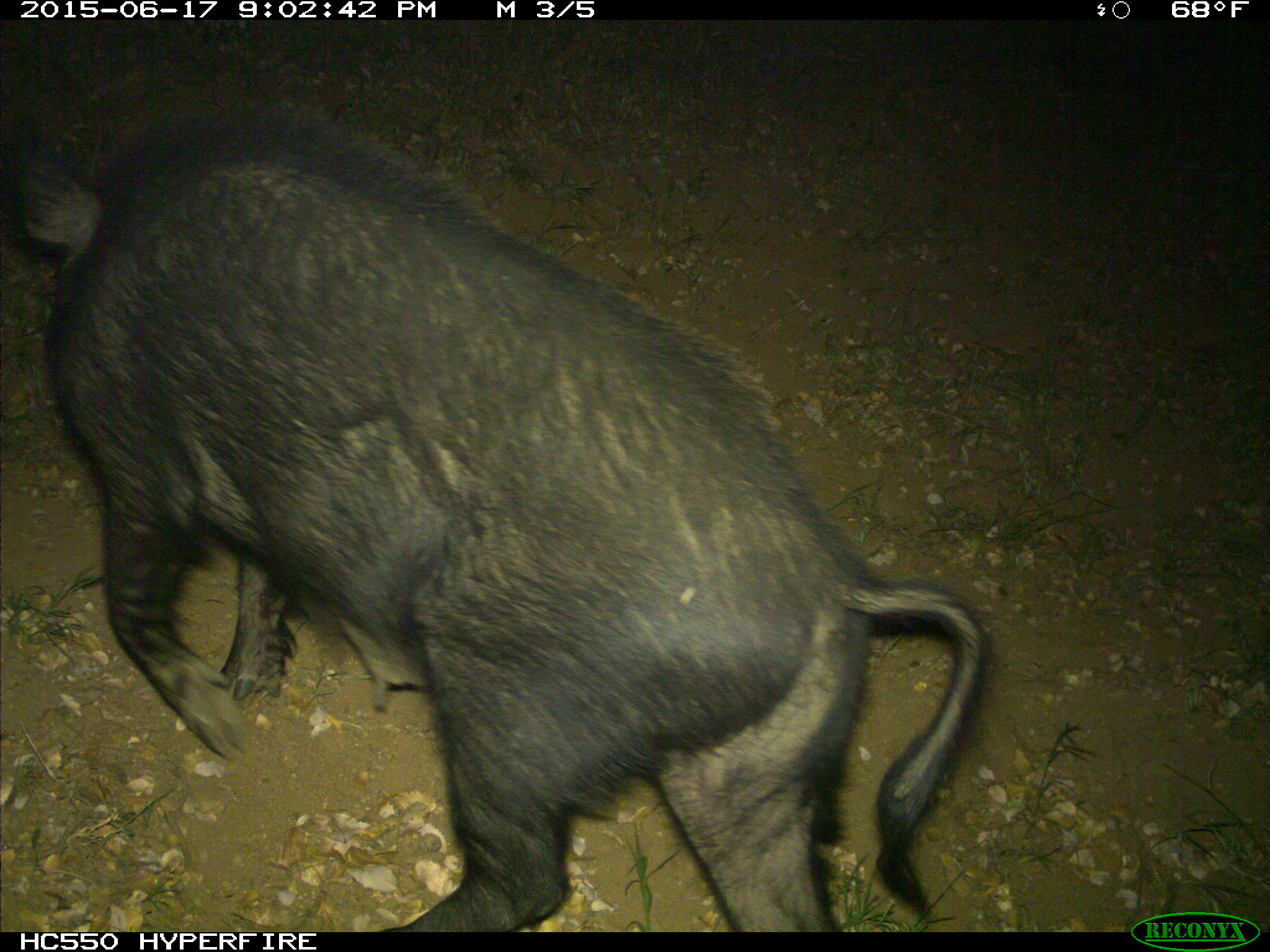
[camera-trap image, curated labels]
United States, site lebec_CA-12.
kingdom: Animalia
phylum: Chordata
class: Mammalia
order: Artiodactyla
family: Suidae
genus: Sus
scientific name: Sus scrofa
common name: wild boar